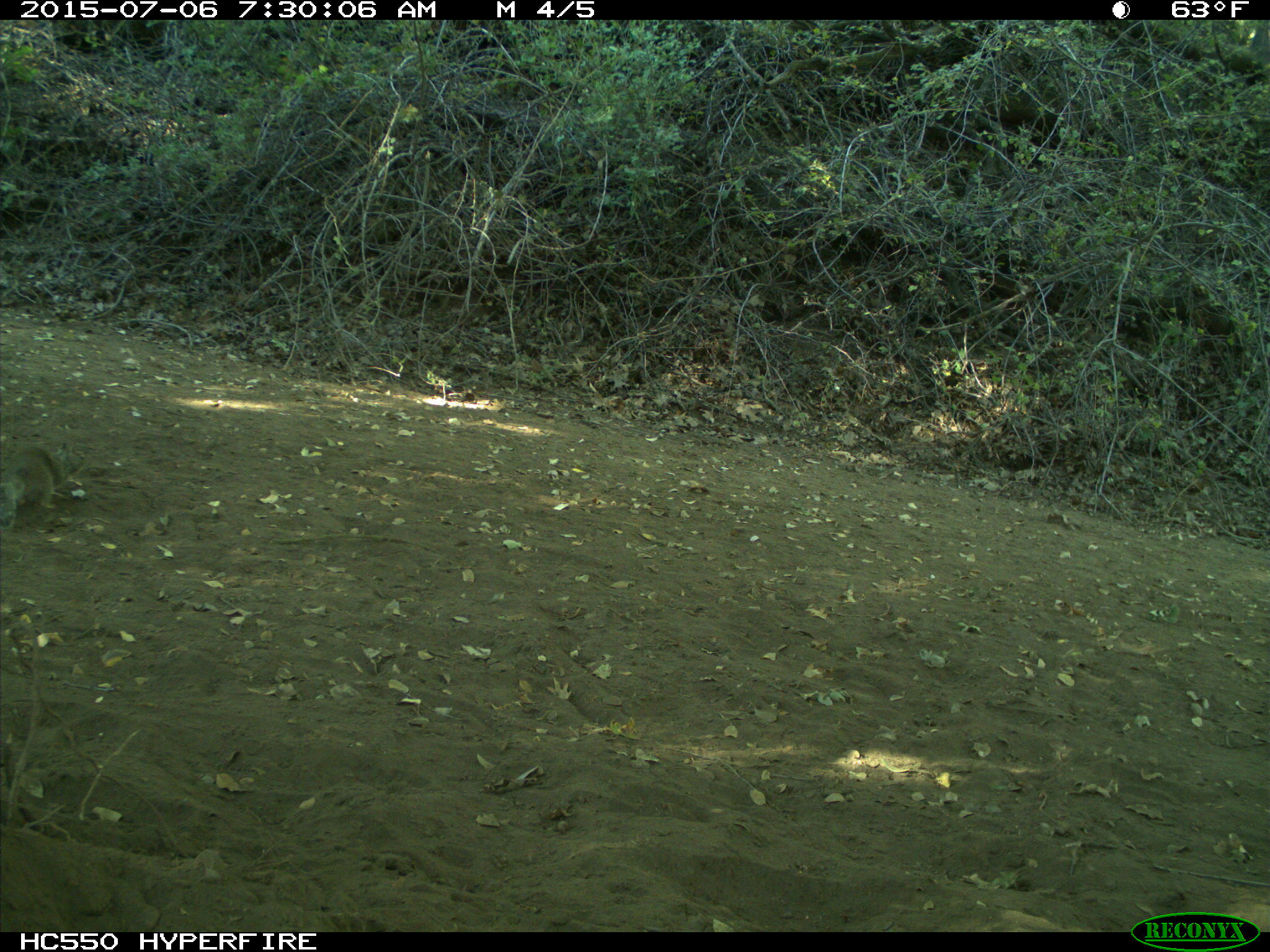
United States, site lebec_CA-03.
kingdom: Animalia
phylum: Chordata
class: Mammalia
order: Rodentia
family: Sciuridae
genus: Otospermophilus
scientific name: Otospermophilus beecheyi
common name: california ground squirrel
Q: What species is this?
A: Otospermophilus beecheyi (california ground squirrel).